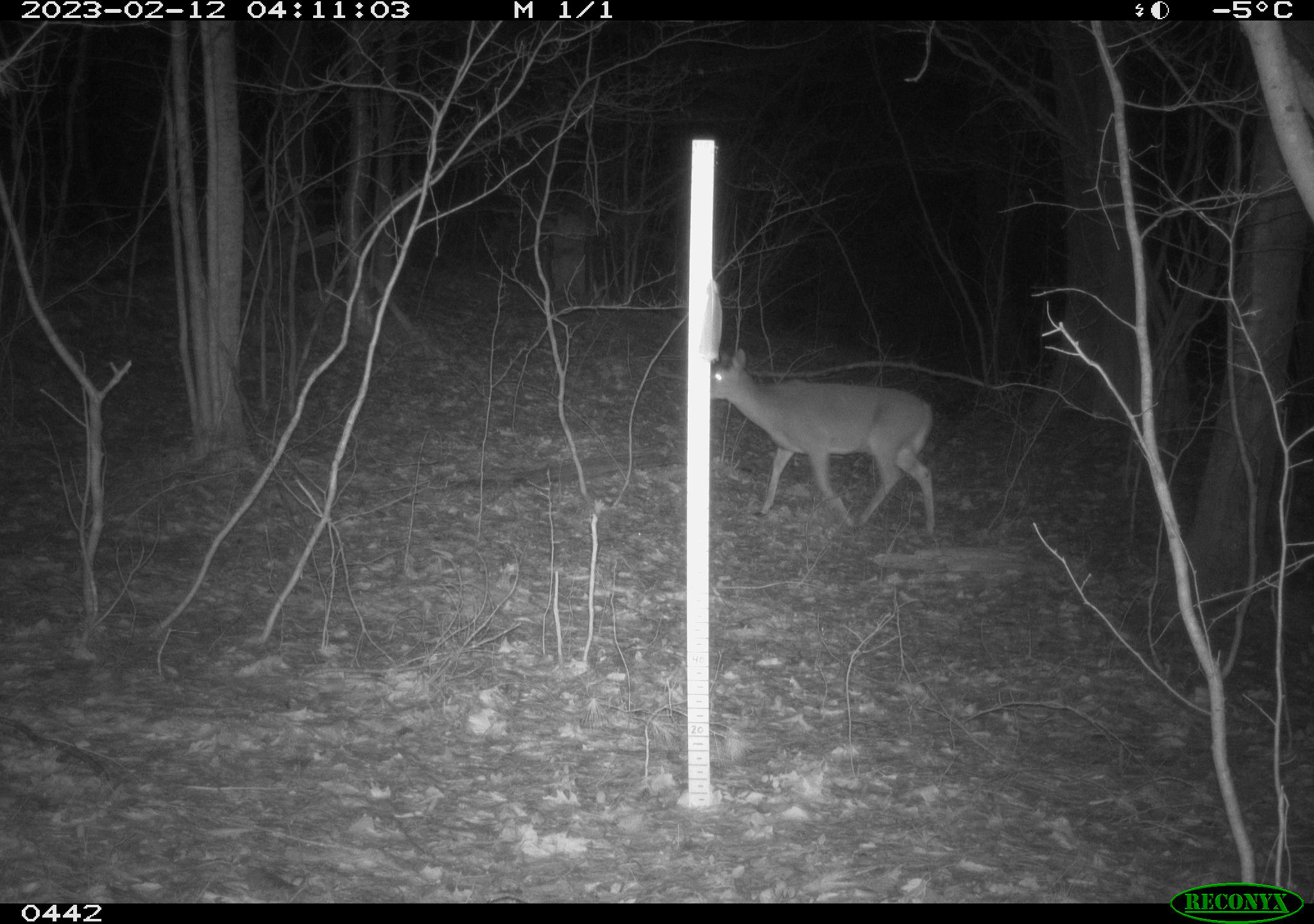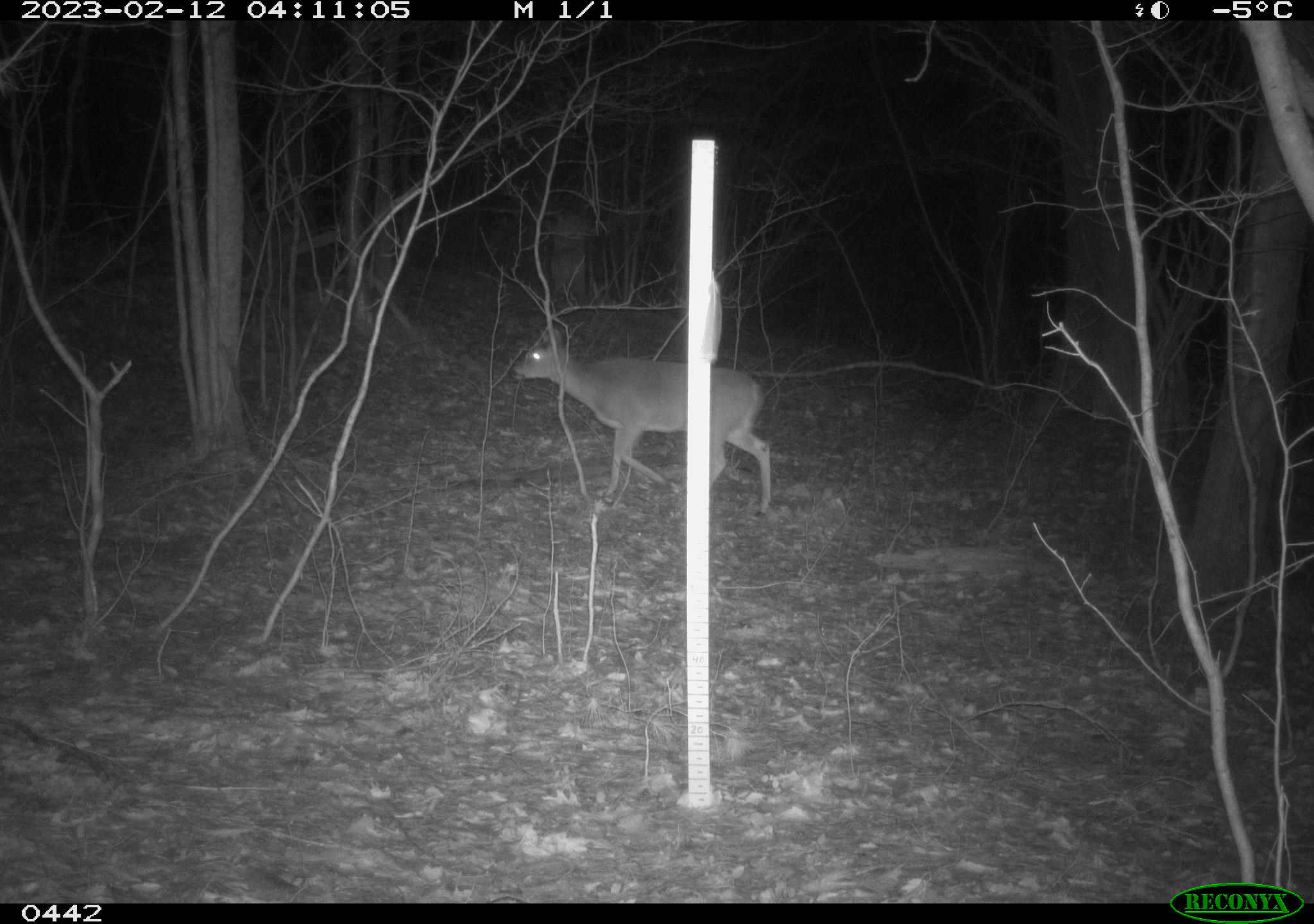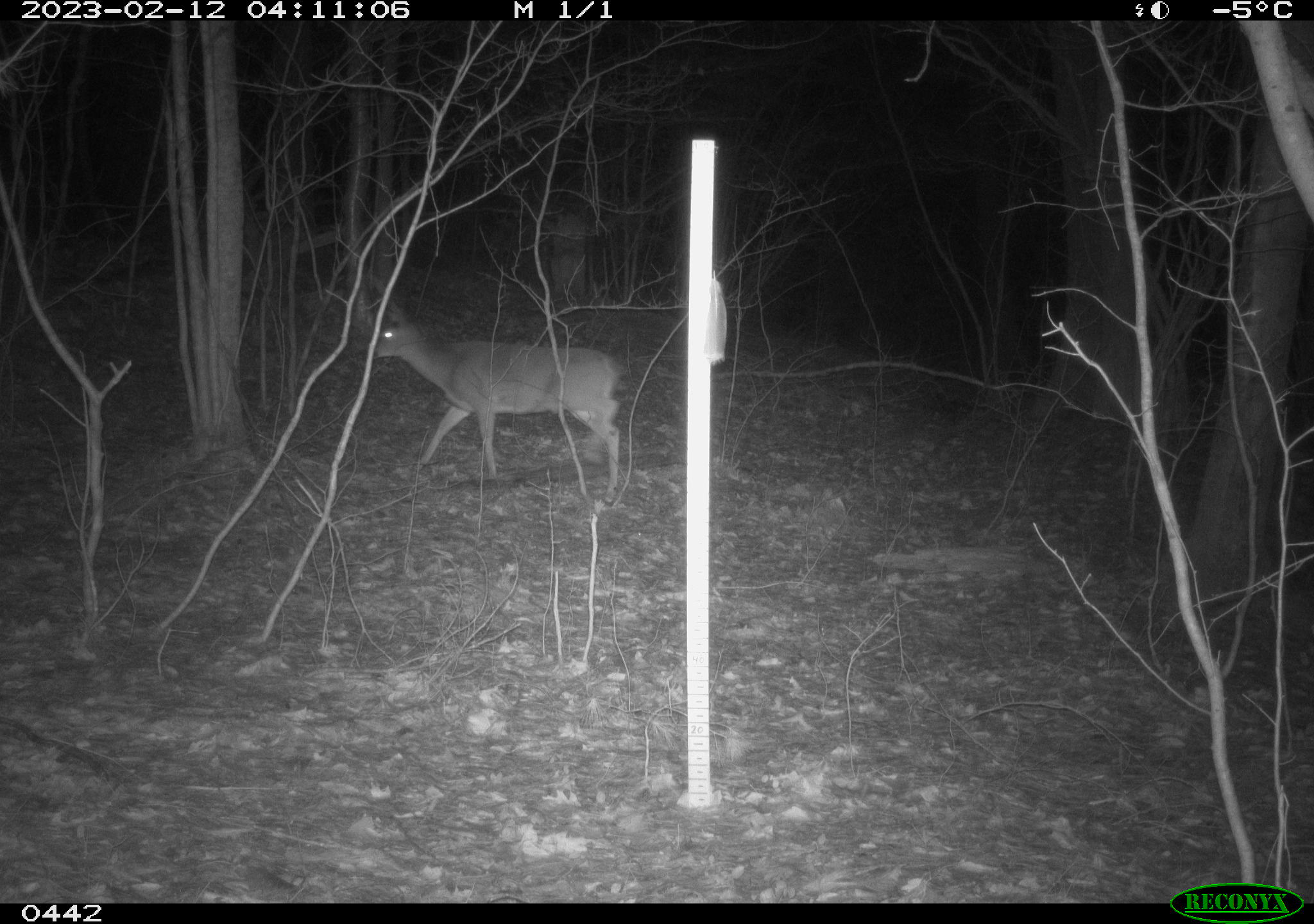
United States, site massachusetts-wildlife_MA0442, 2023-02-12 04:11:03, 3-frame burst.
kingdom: Animalia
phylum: Chordata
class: Mammalia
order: Artiodactyla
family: Cervidae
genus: Odocoileus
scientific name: Odocoileus virginianus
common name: white-tailed deer